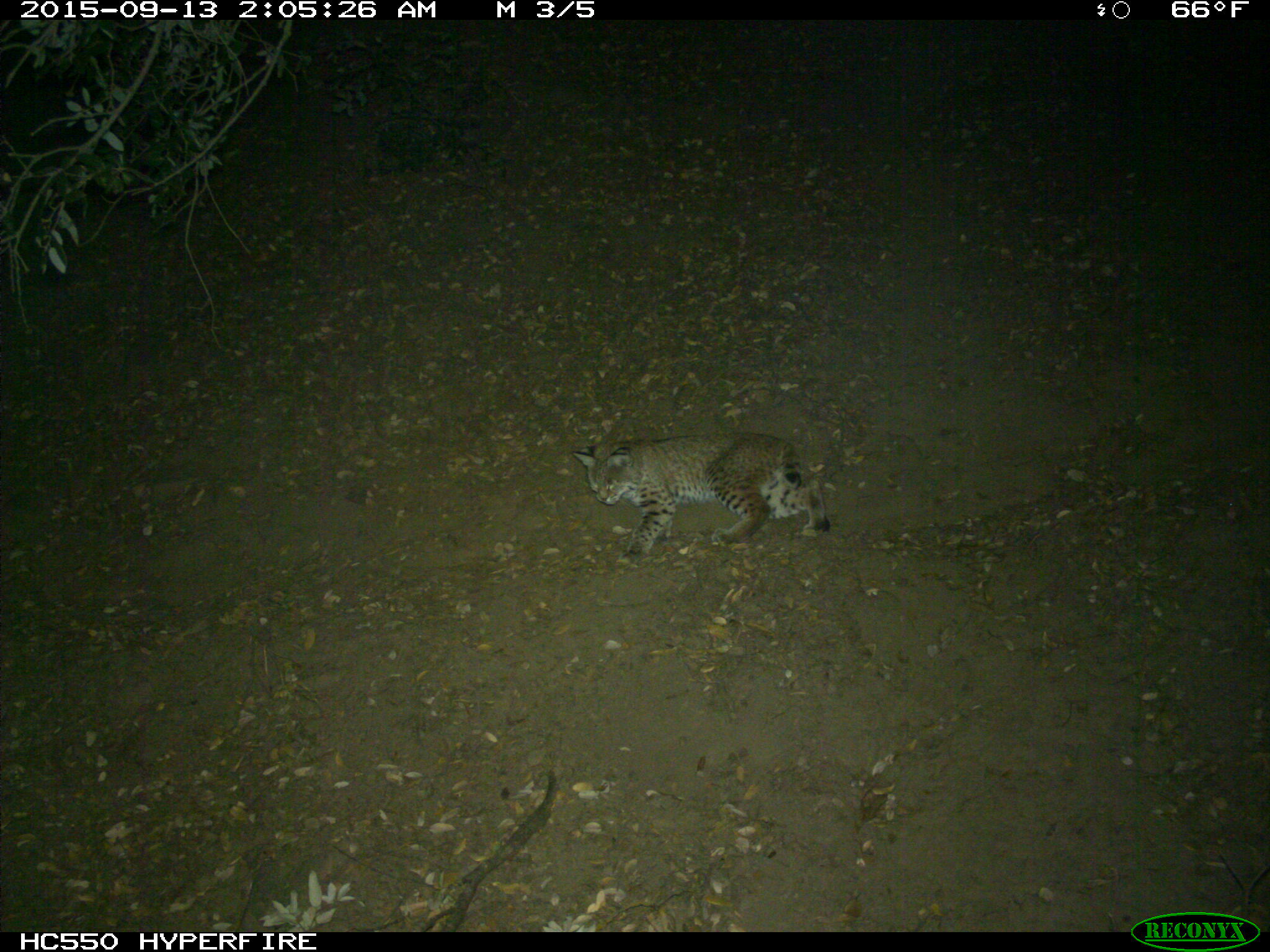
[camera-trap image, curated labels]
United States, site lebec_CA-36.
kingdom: Animalia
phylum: Chordata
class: Mammalia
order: Carnivora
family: Felidae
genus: Lynx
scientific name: Lynx rufus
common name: bobcat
Lynx rufus (bobcat).